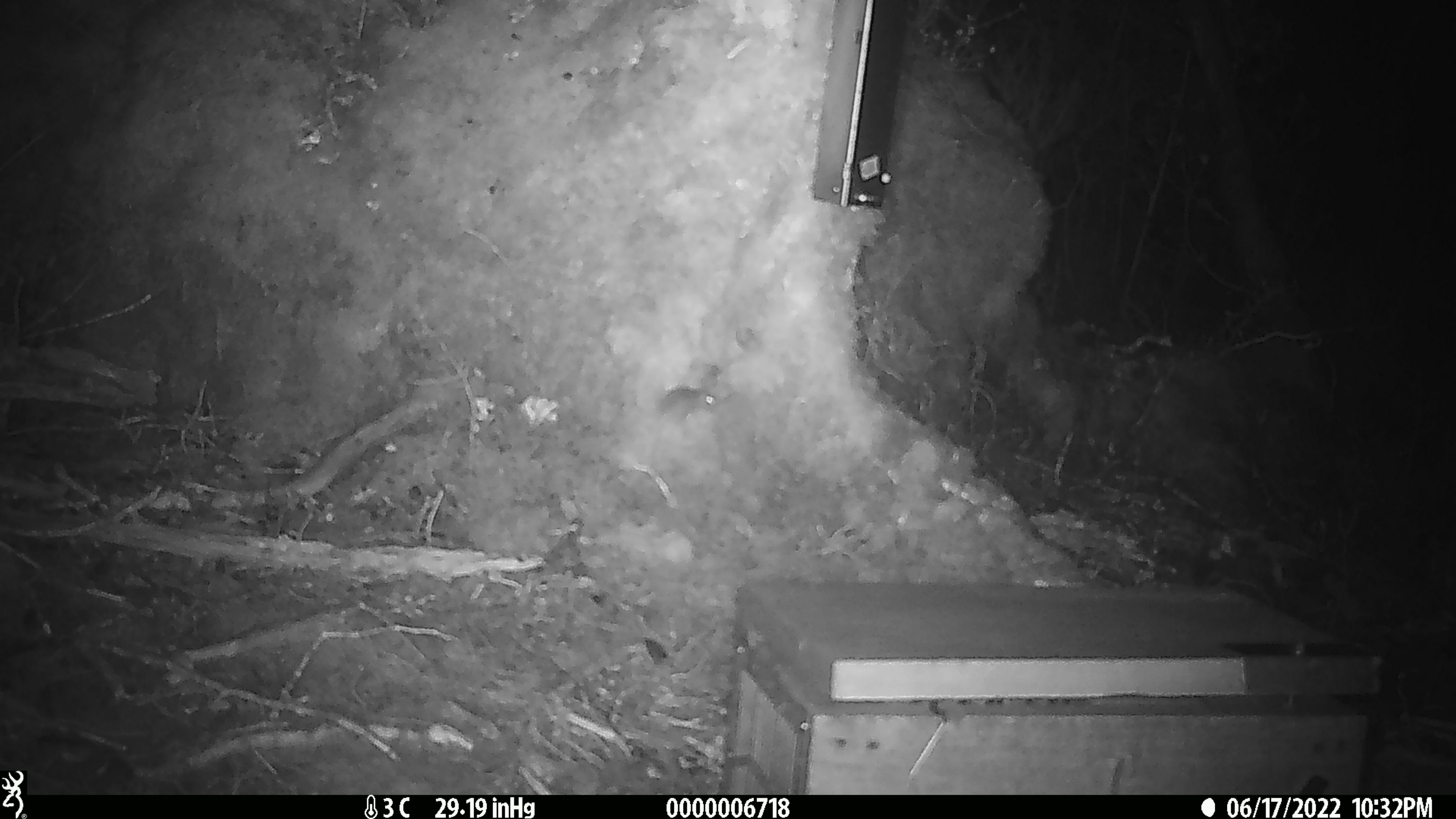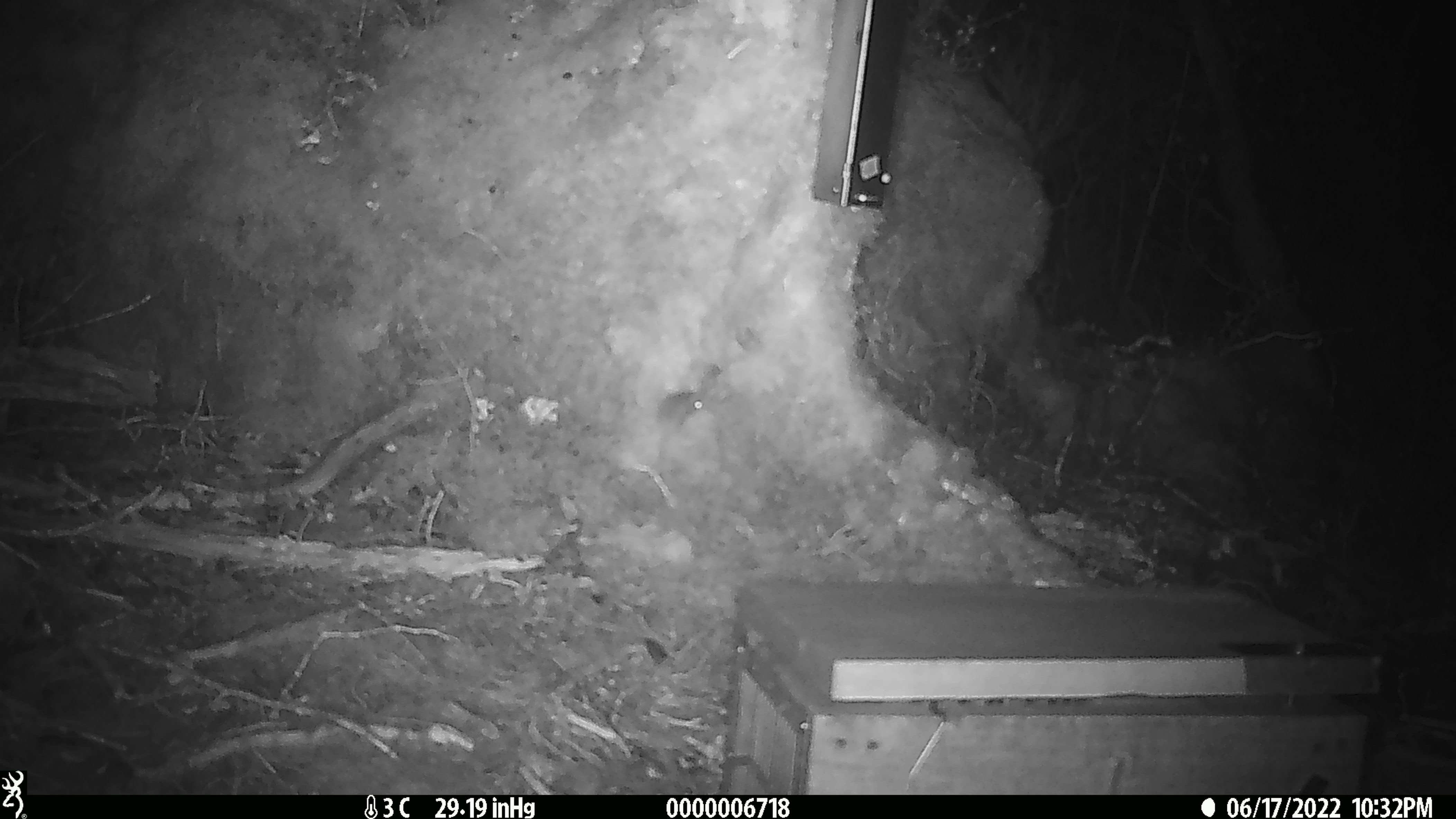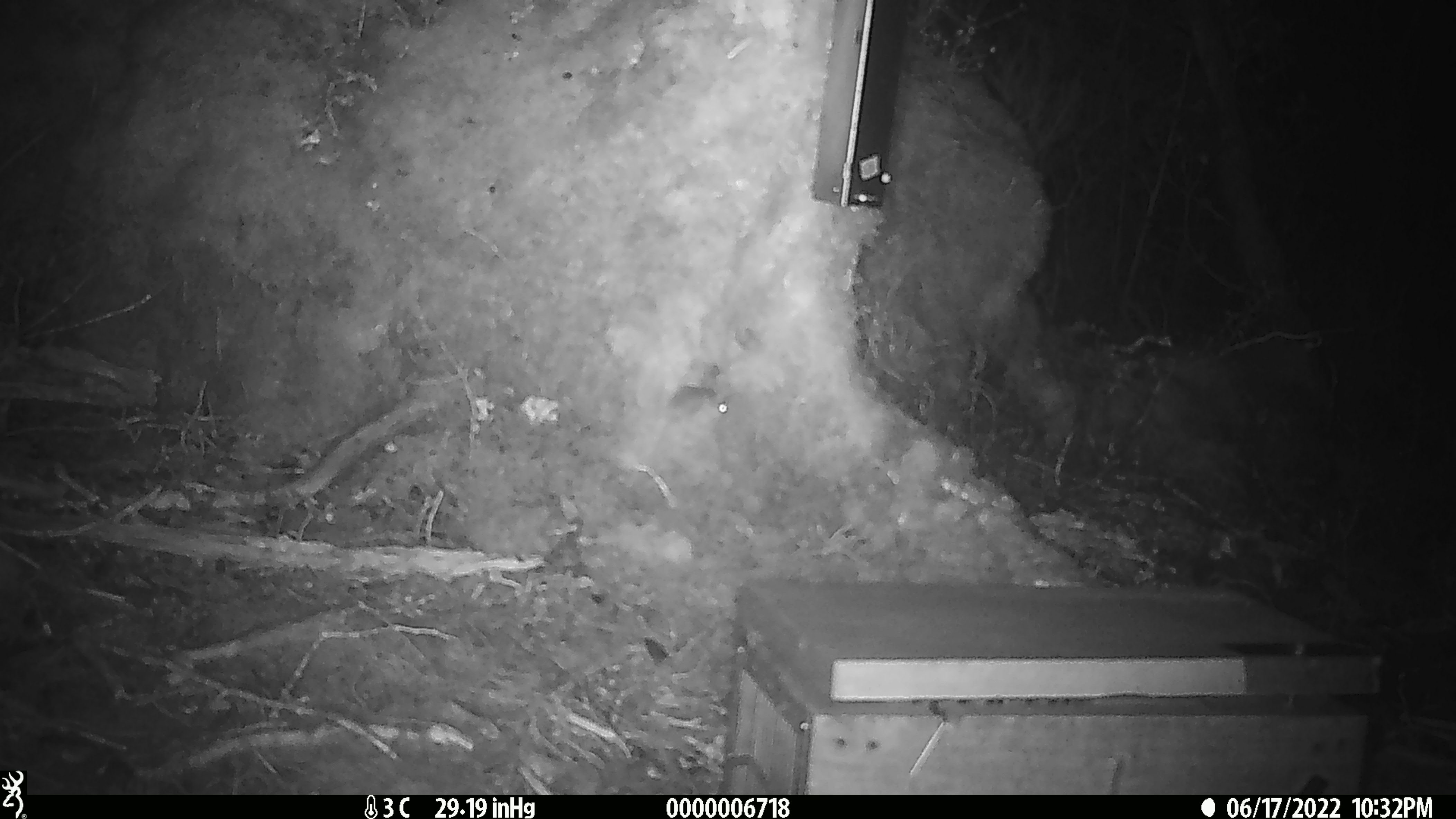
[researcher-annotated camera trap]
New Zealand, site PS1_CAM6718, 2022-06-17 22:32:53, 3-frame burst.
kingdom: Animalia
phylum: Chordata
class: Mammalia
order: Rodentia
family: Muridae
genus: Mus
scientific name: Mus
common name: mouse